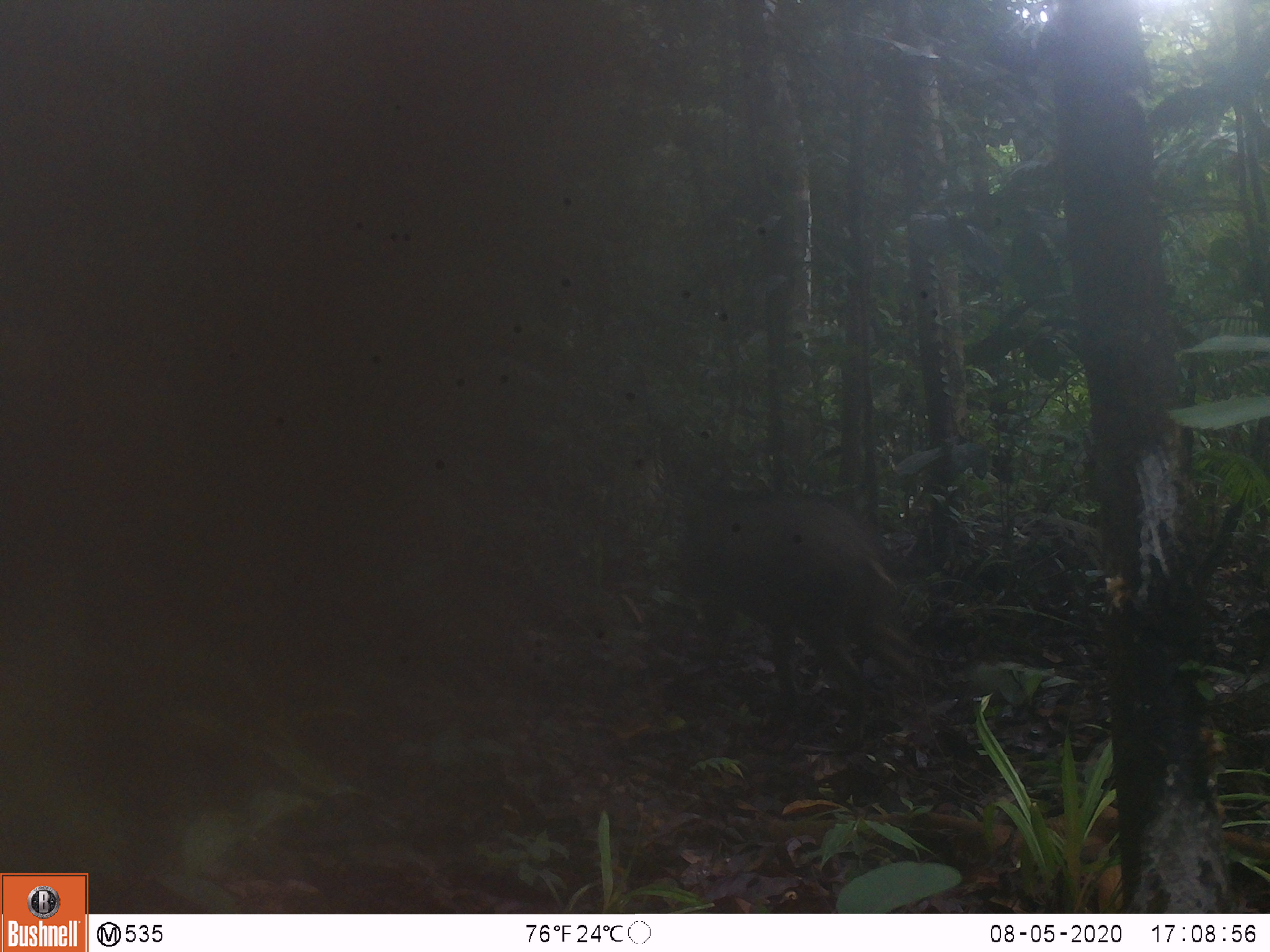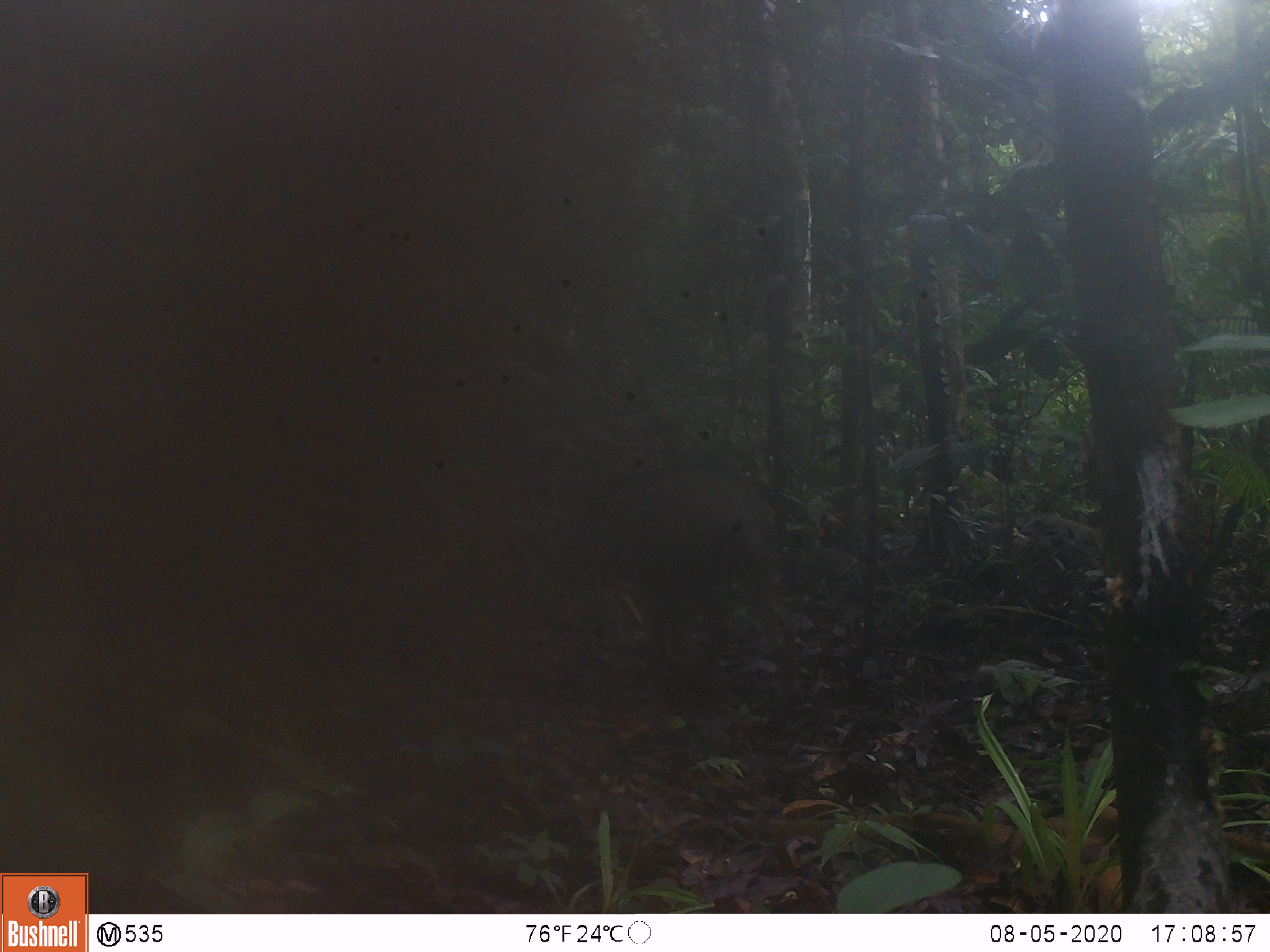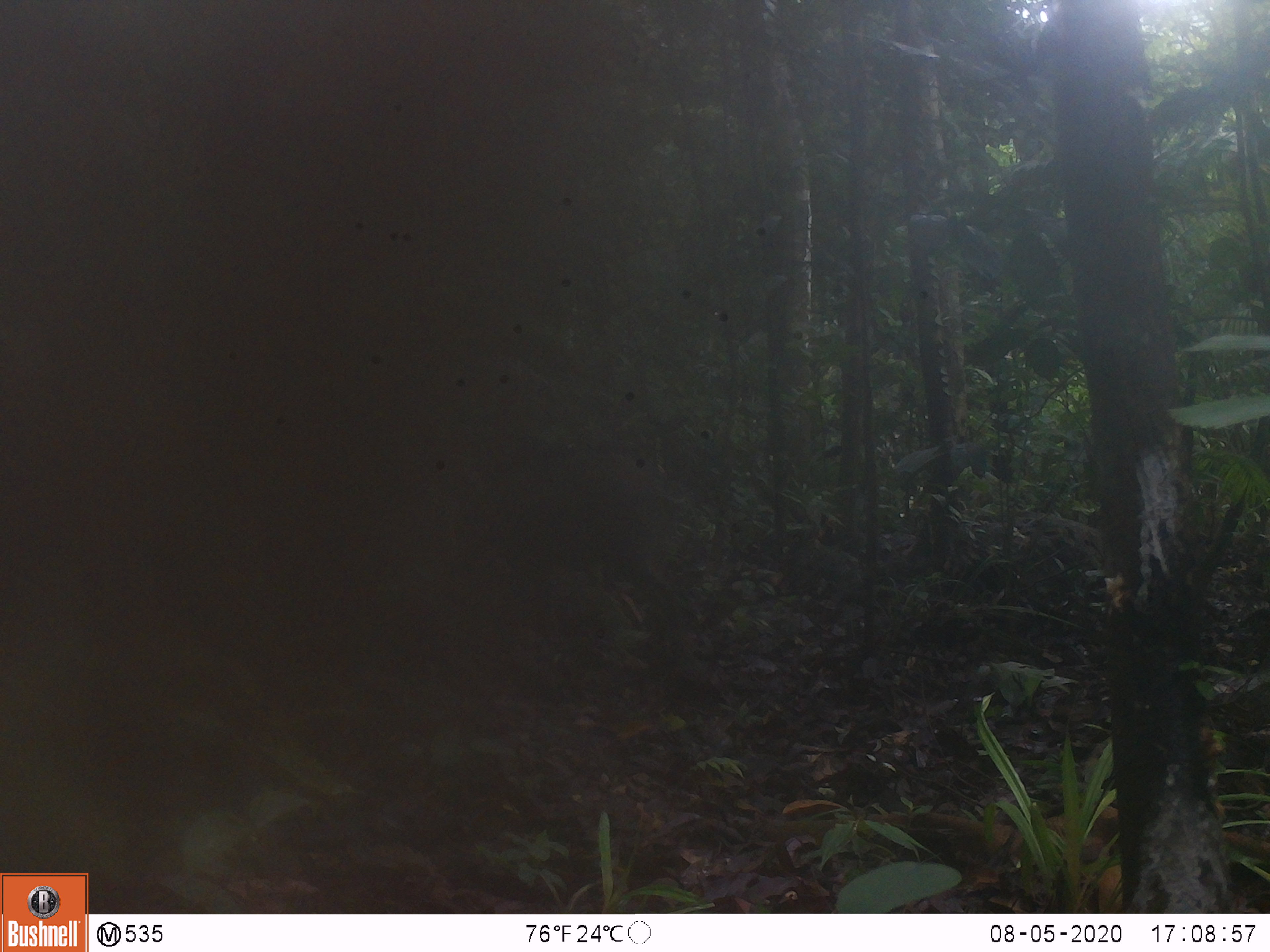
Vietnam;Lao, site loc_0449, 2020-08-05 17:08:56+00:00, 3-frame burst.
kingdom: Animalia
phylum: Chordata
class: Mammalia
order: Artiodactyla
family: Suidae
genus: Sus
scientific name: Sus scrofa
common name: eurasian wild pig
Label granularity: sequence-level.